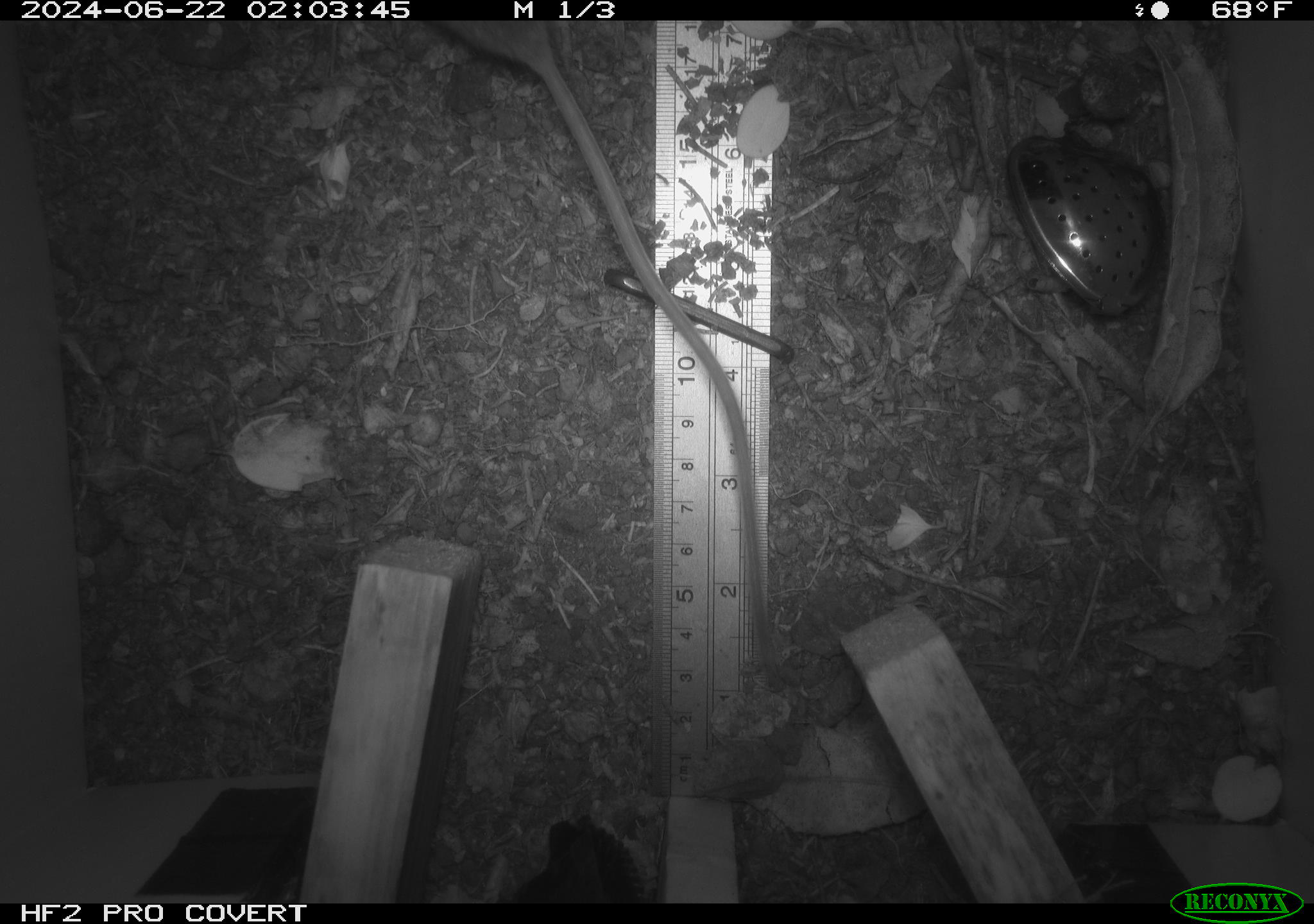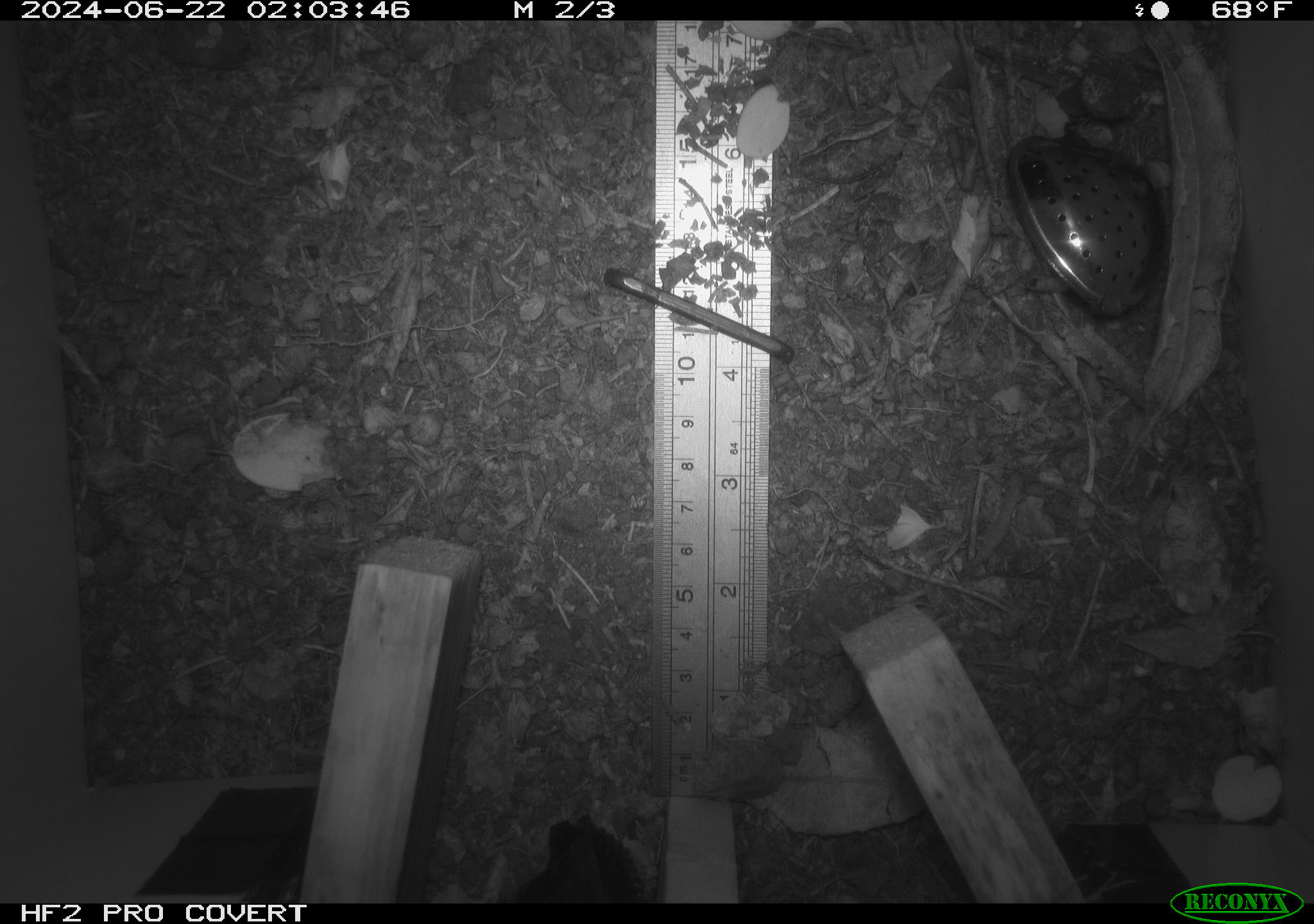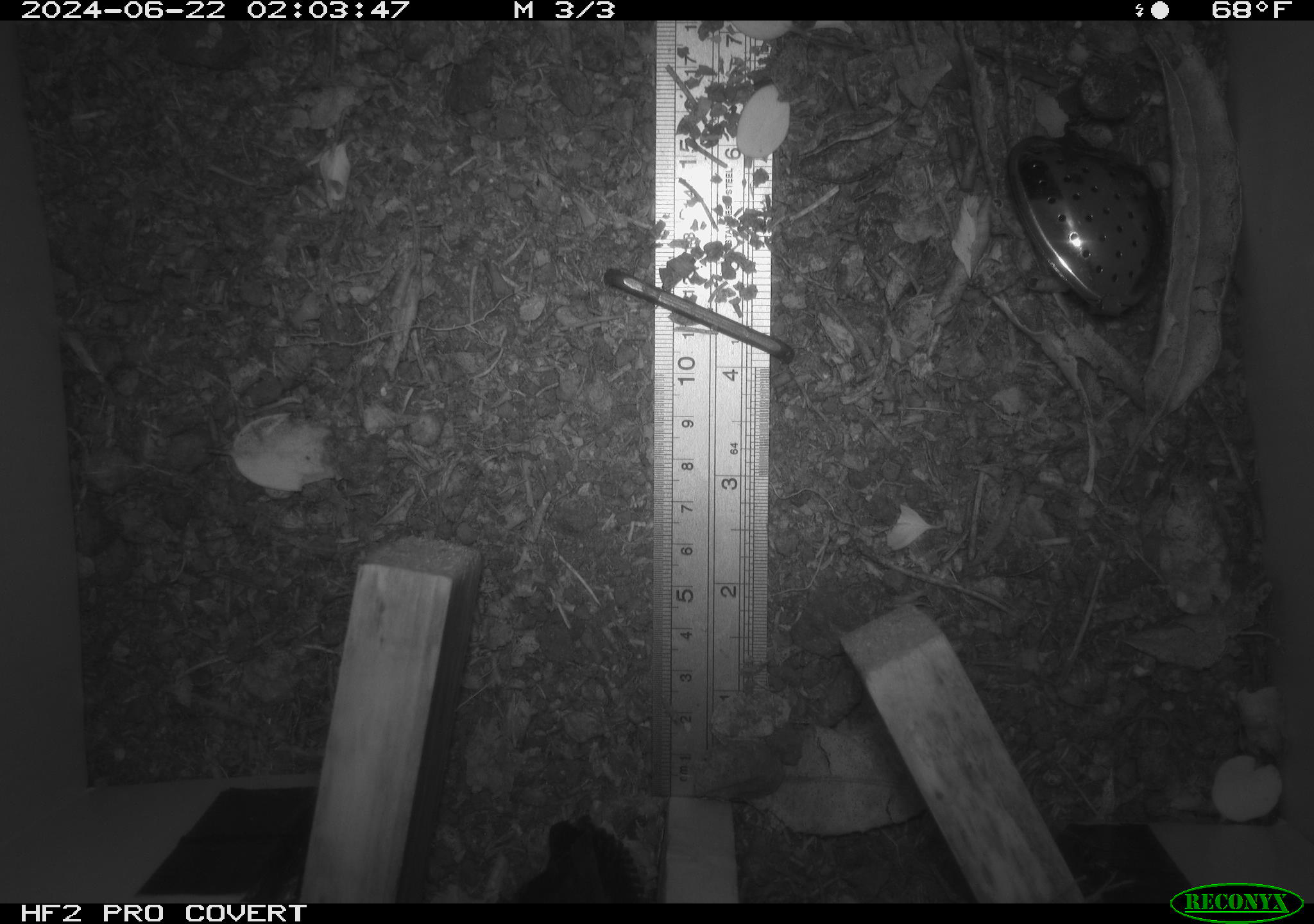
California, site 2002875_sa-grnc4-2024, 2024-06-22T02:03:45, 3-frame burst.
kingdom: Animalia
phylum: Chordata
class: Mammalia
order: Rodentia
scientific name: Rodentia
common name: rodent